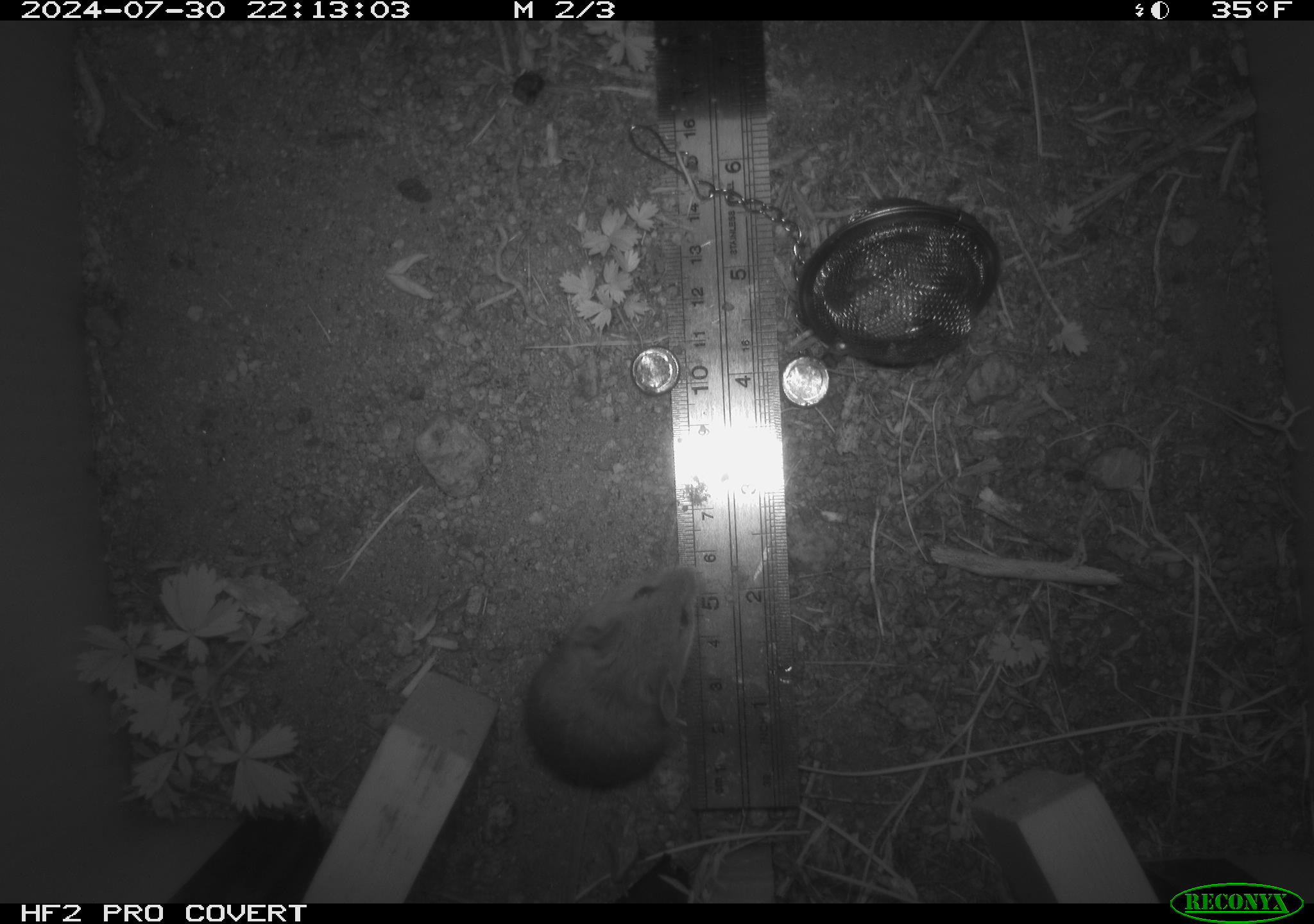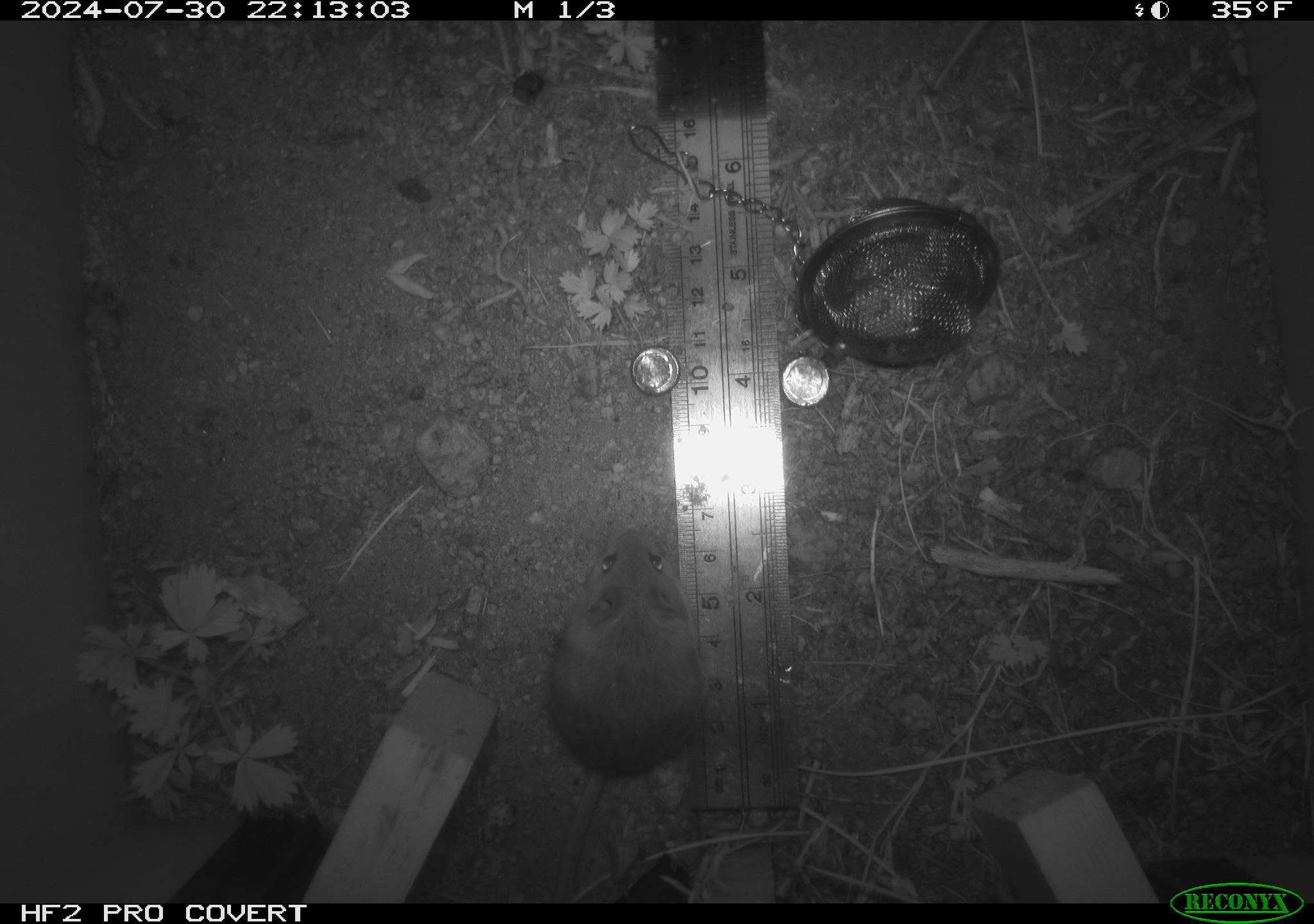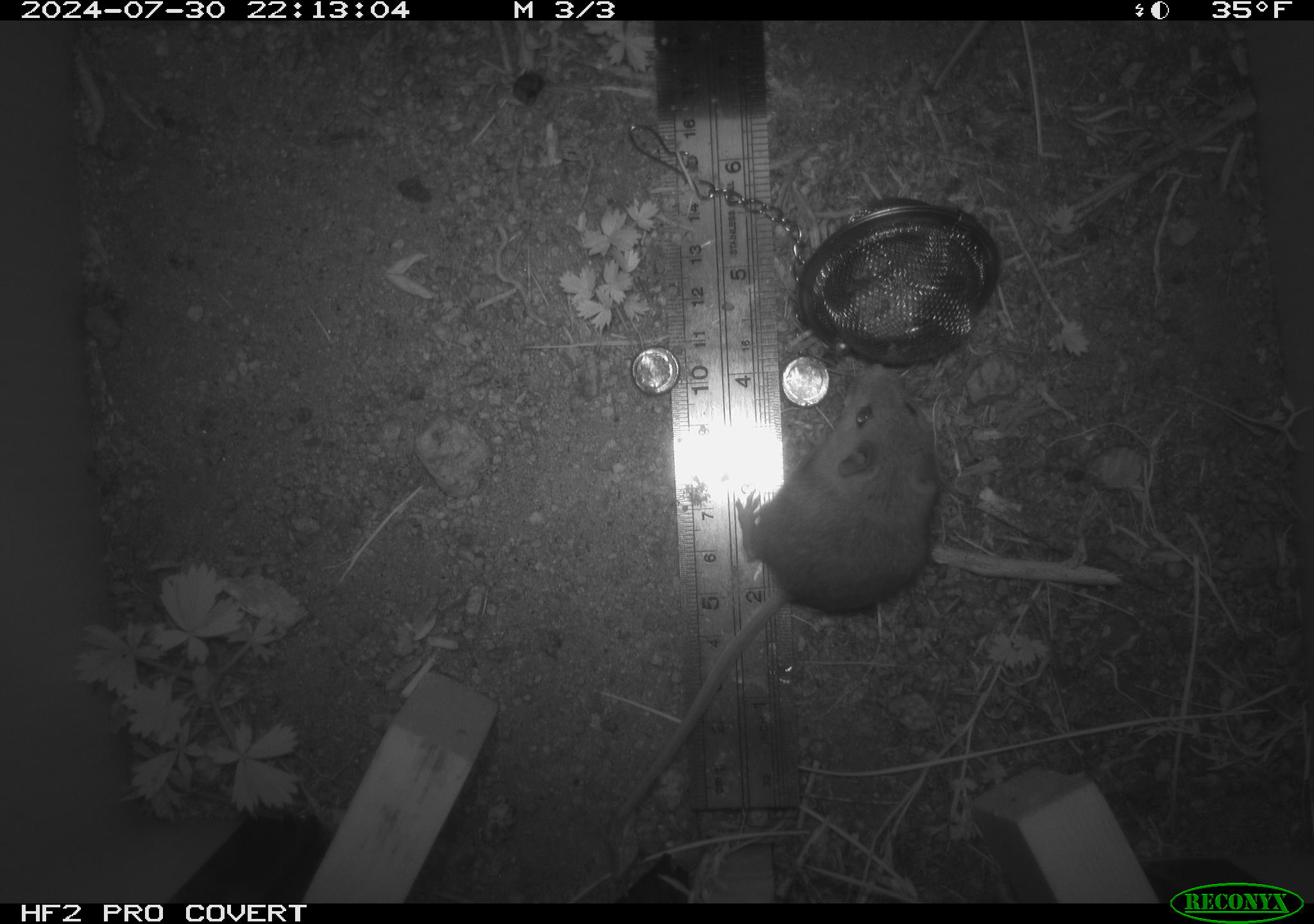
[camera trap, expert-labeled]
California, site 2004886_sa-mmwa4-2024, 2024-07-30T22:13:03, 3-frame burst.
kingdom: Animalia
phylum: Chordata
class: Mammalia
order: Rodentia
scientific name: Rodentia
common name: mouse species